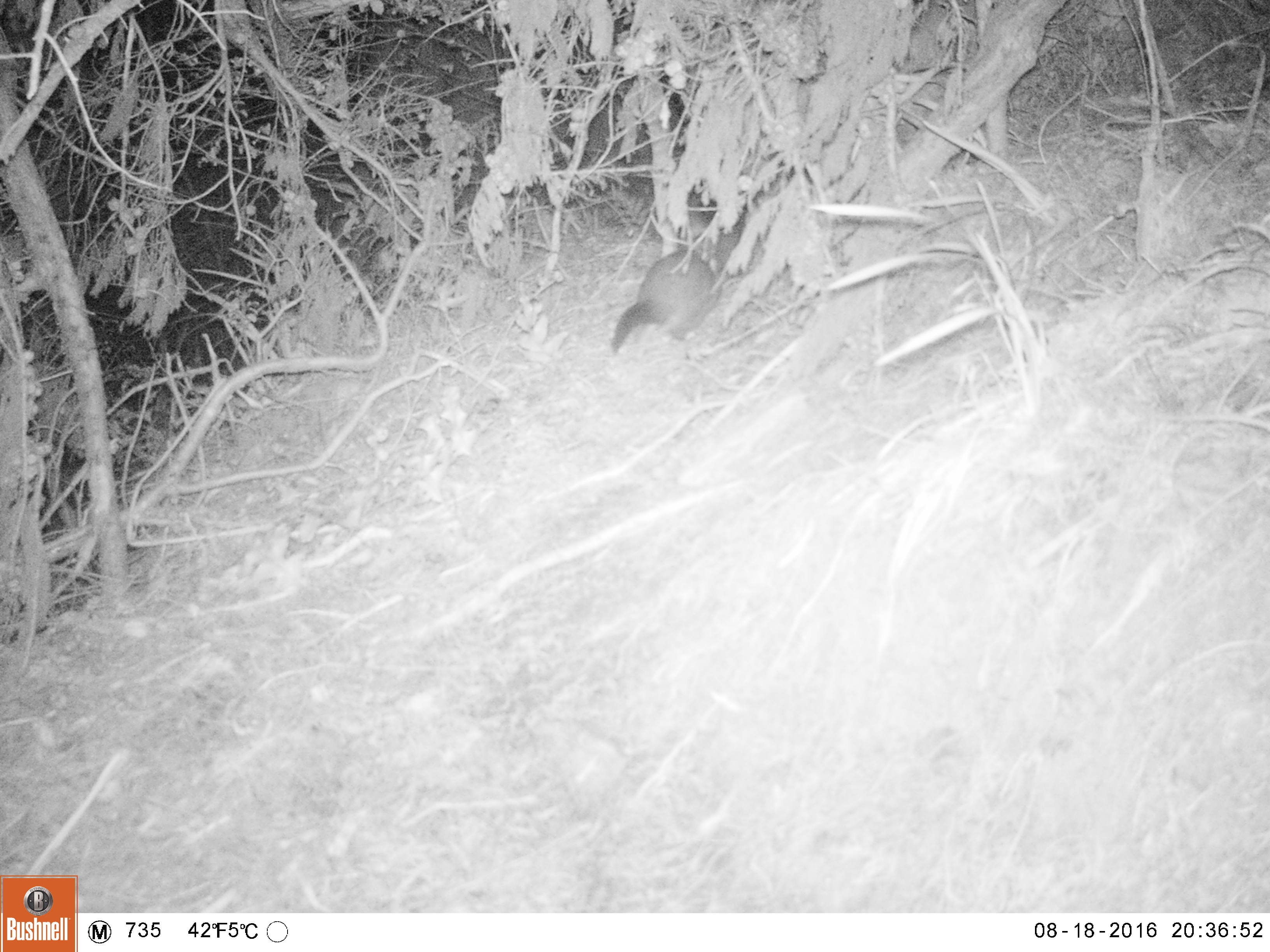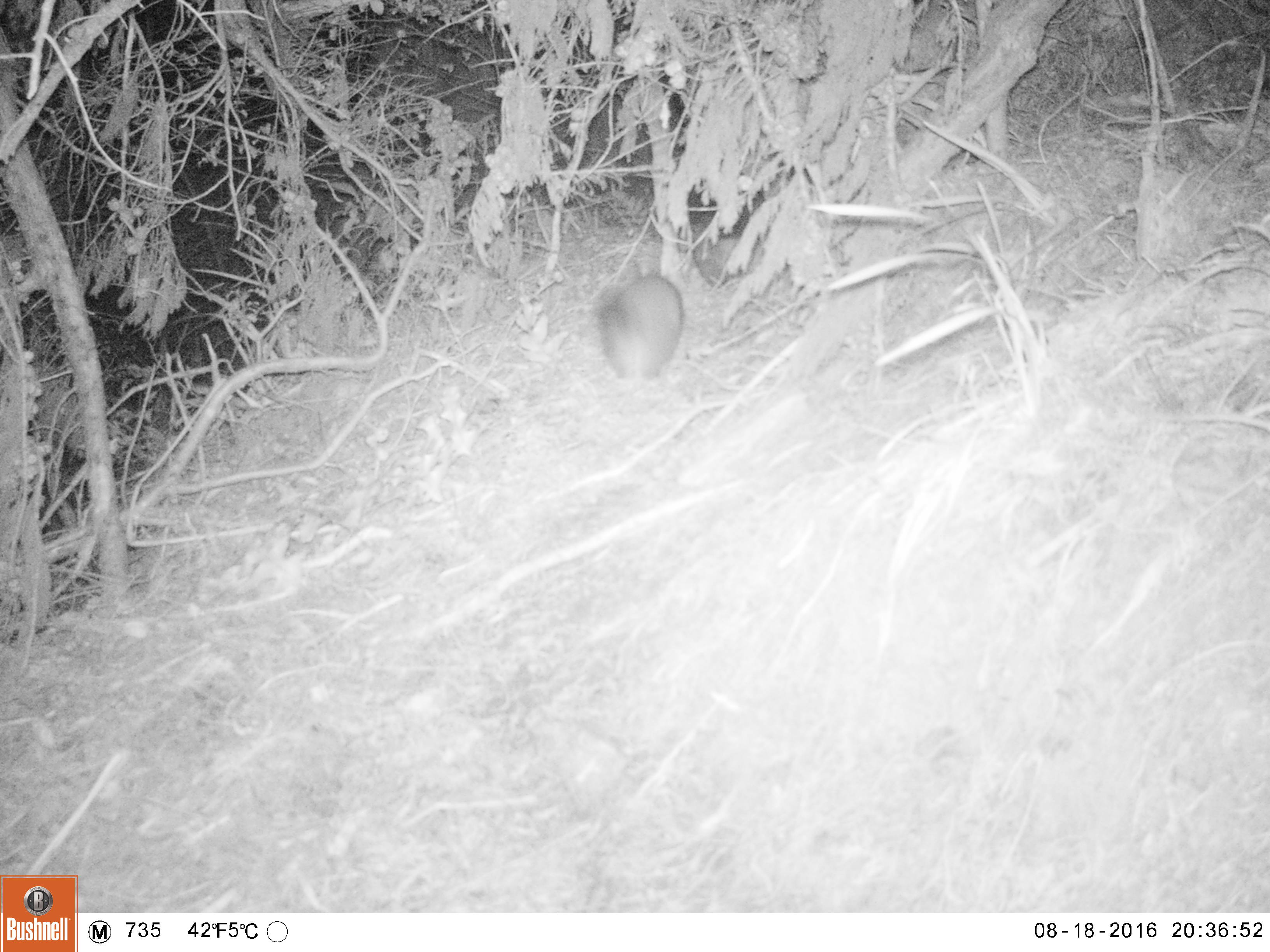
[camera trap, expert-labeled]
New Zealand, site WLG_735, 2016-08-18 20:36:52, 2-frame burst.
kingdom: Animalia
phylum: Chordata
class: Mammalia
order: Diprotodontia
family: Phalangeridae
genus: Trichosurus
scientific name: Trichosurus vulpecula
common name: common brushtail possum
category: possum